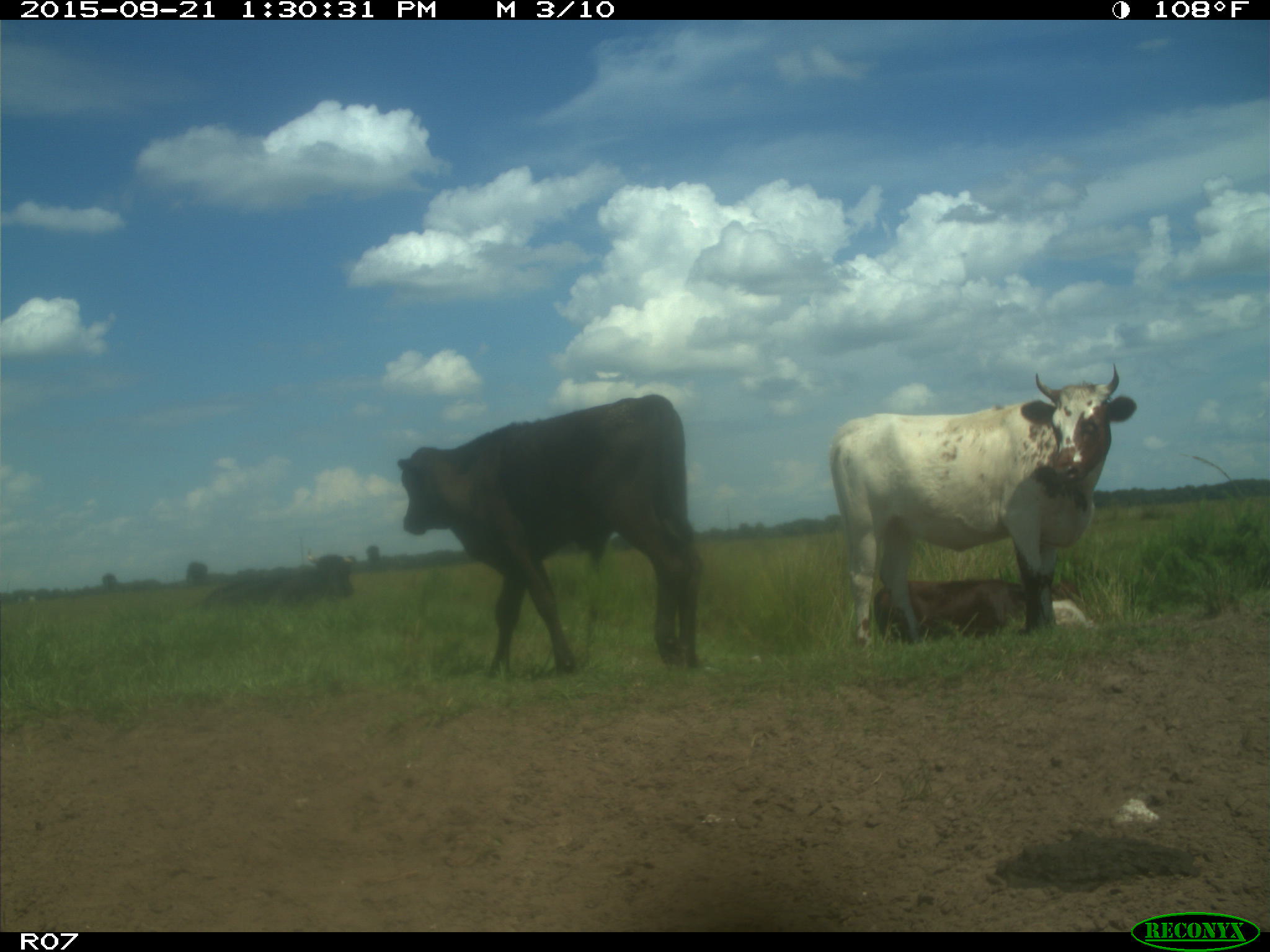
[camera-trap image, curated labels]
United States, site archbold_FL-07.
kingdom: Animalia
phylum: Chordata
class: Mammalia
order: Artiodactyla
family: Bovidae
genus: Bos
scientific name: Bos taurus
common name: domestic cow